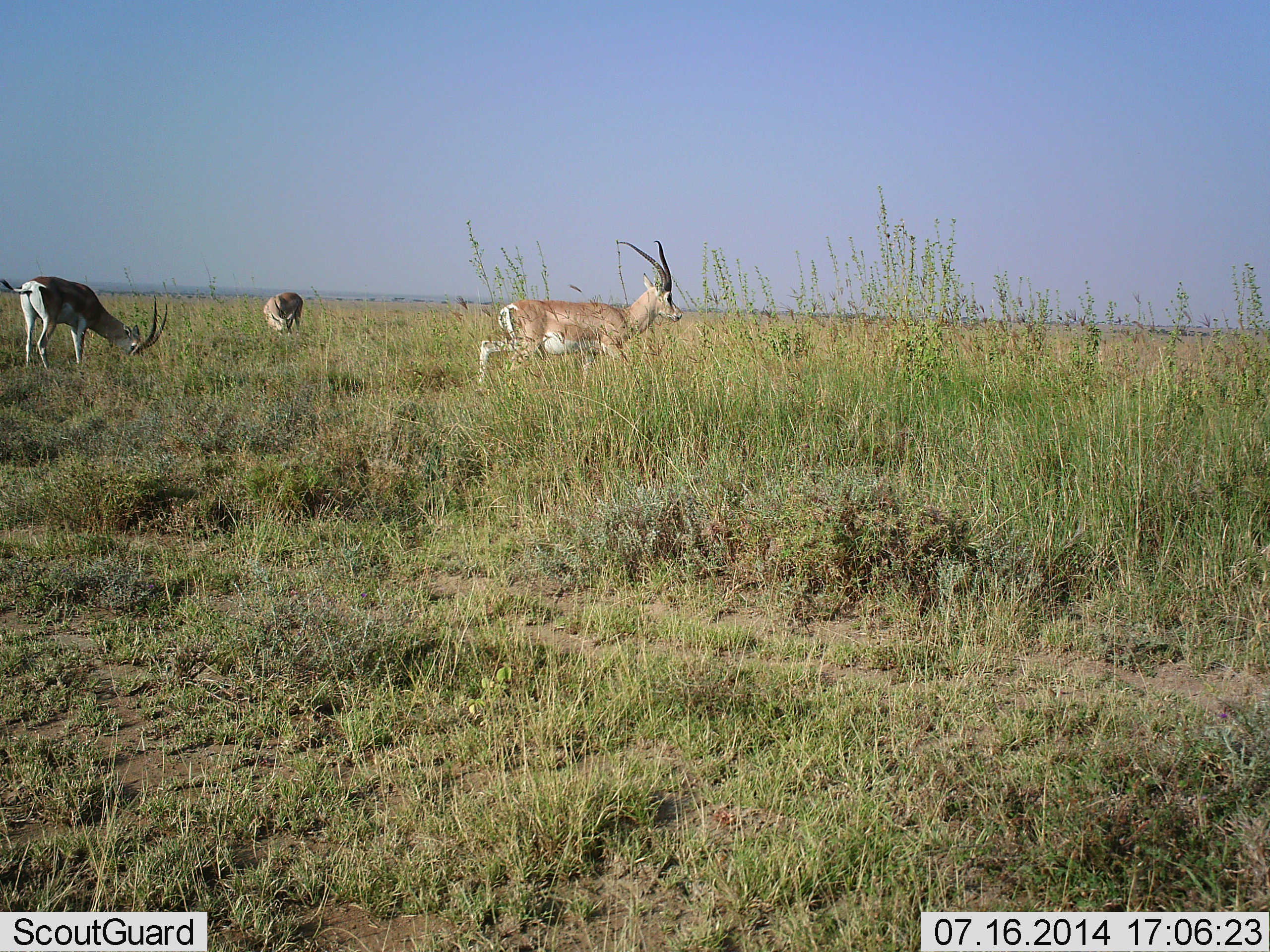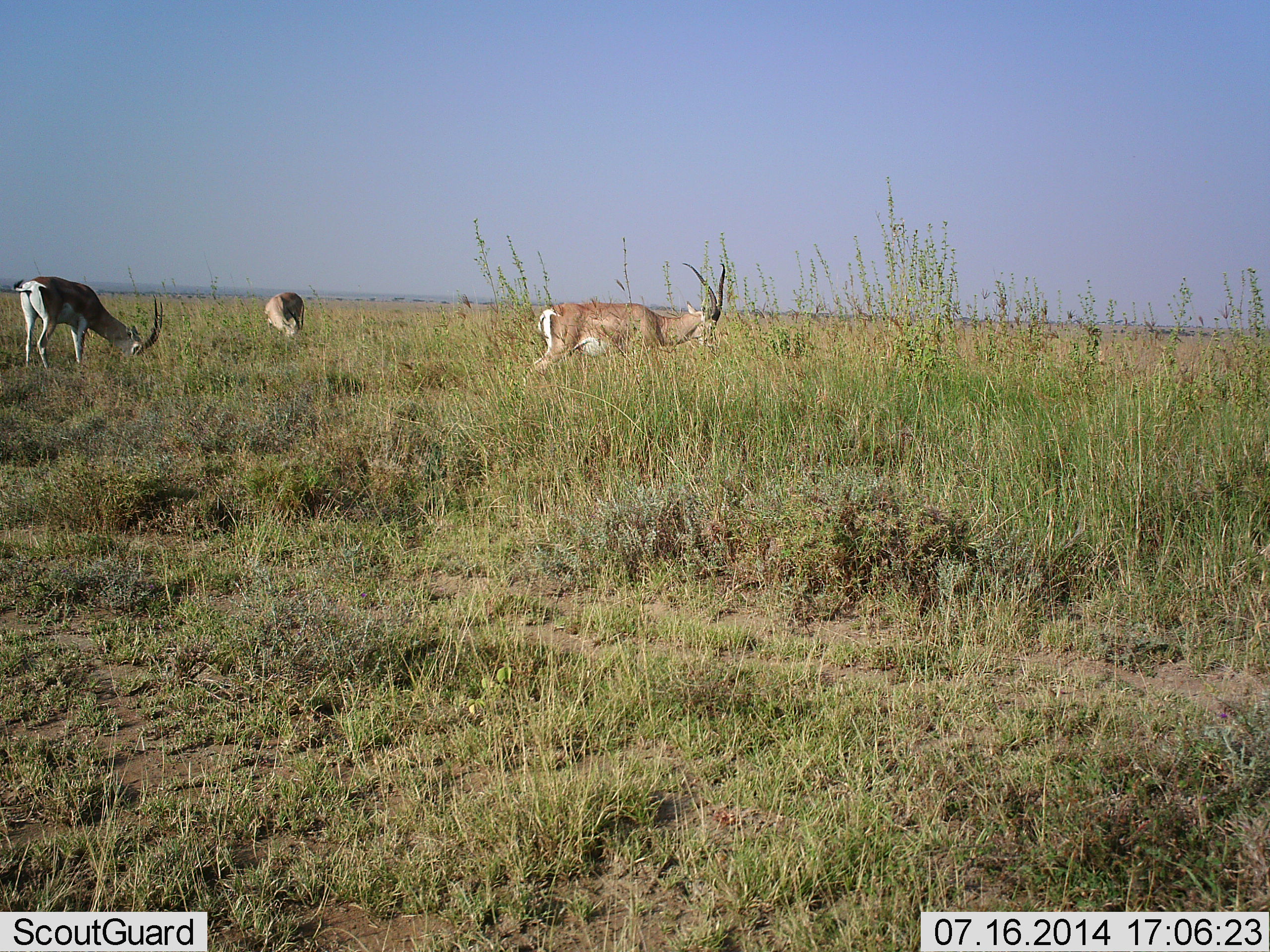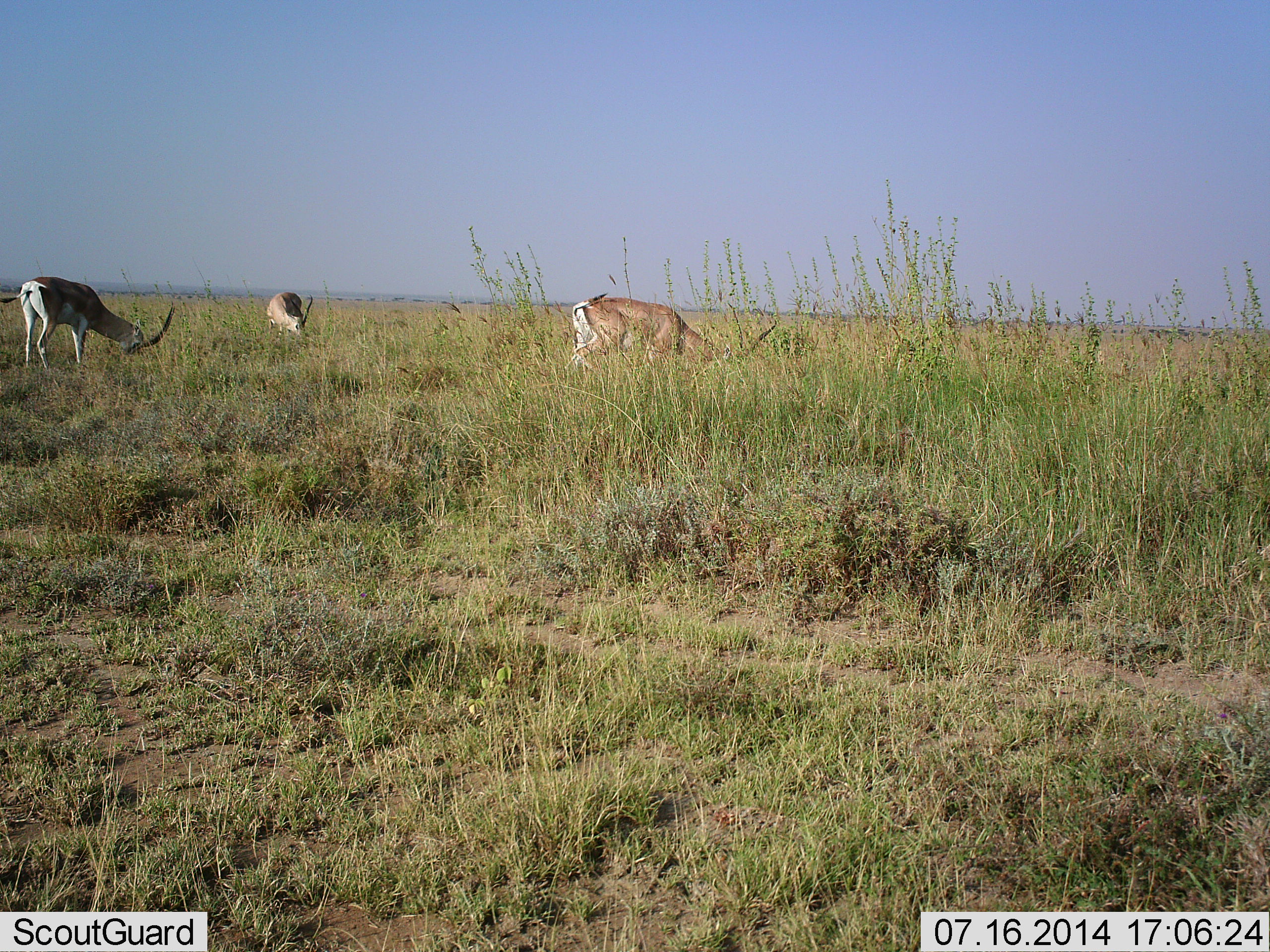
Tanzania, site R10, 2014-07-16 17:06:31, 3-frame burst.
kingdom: Animalia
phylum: Chordata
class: Mammalia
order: Artiodactyla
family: Bovidae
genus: Nanger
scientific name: Nanger granti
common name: grant's gazelle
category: gazellegrants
Gazellegrants (grant's gazelle) (Nanger granti), count 3. Behavior (volunteer vote fractions): standing 30%, resting 0%, moving 40%, interacting 0%. Young present (vote fraction): 0%. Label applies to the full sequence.